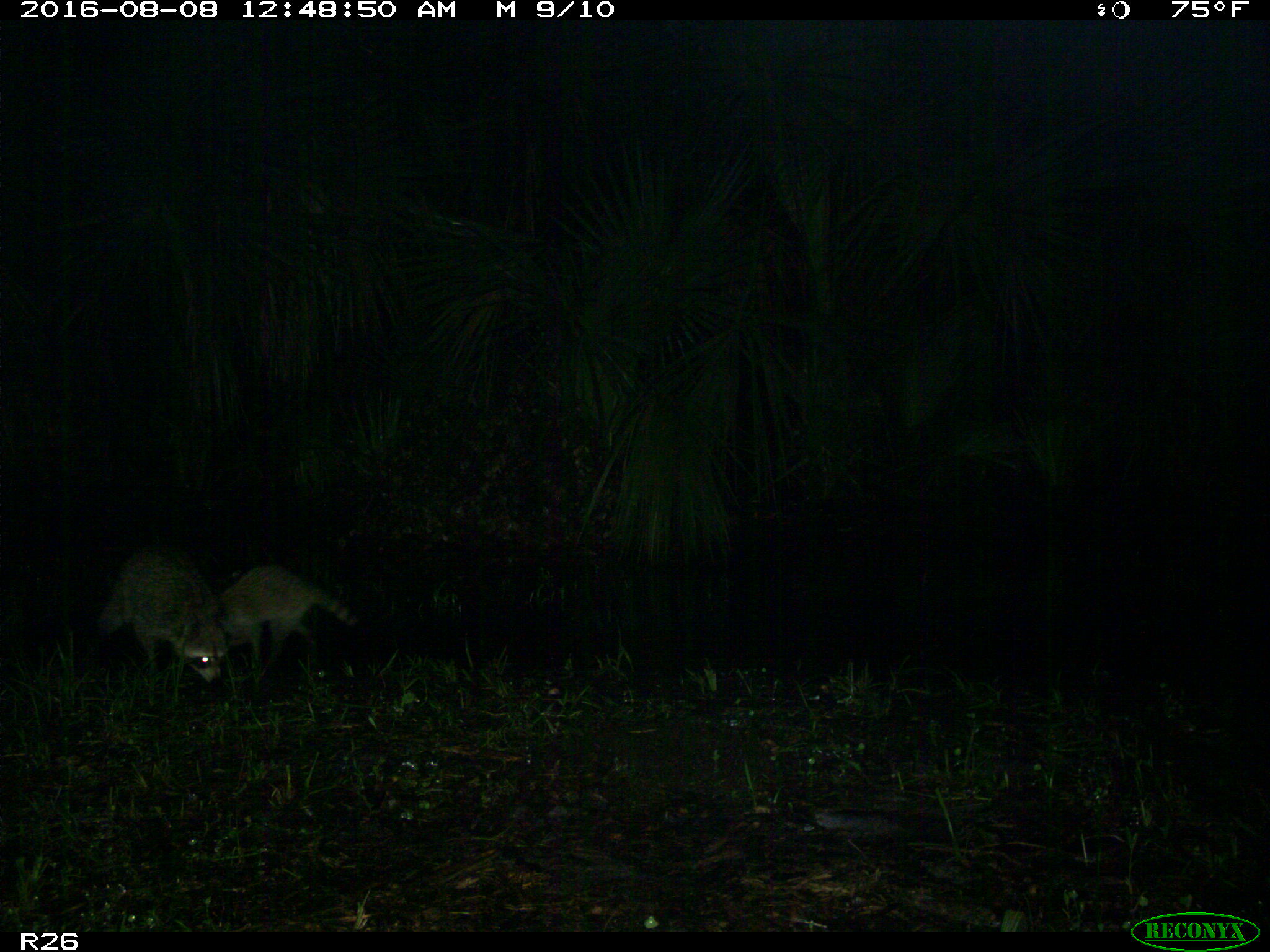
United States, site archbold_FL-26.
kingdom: Animalia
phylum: Chordata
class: Mammalia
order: Carnivora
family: Procyonidae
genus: Procyon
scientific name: Procyon lotor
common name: common raccoon